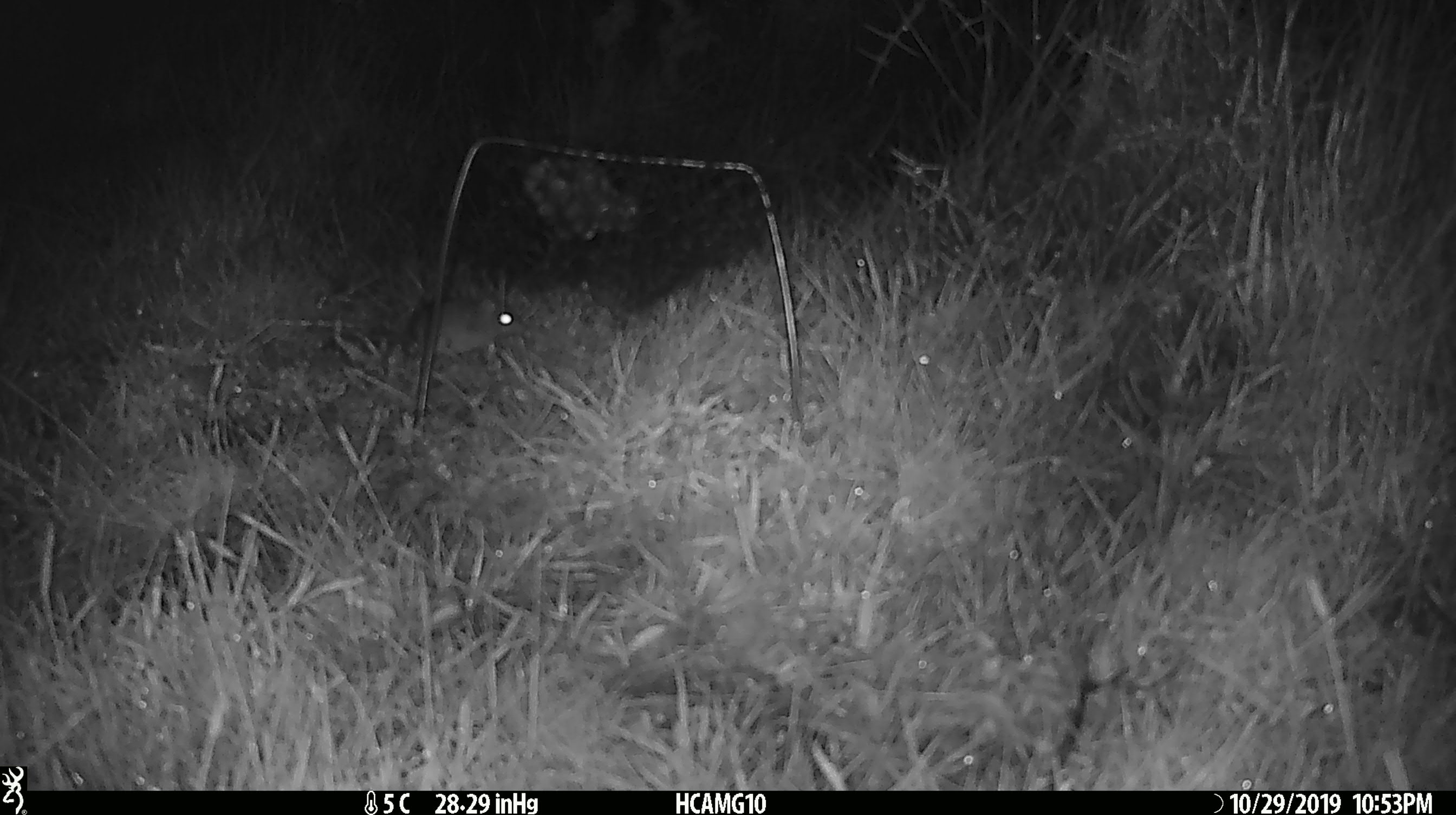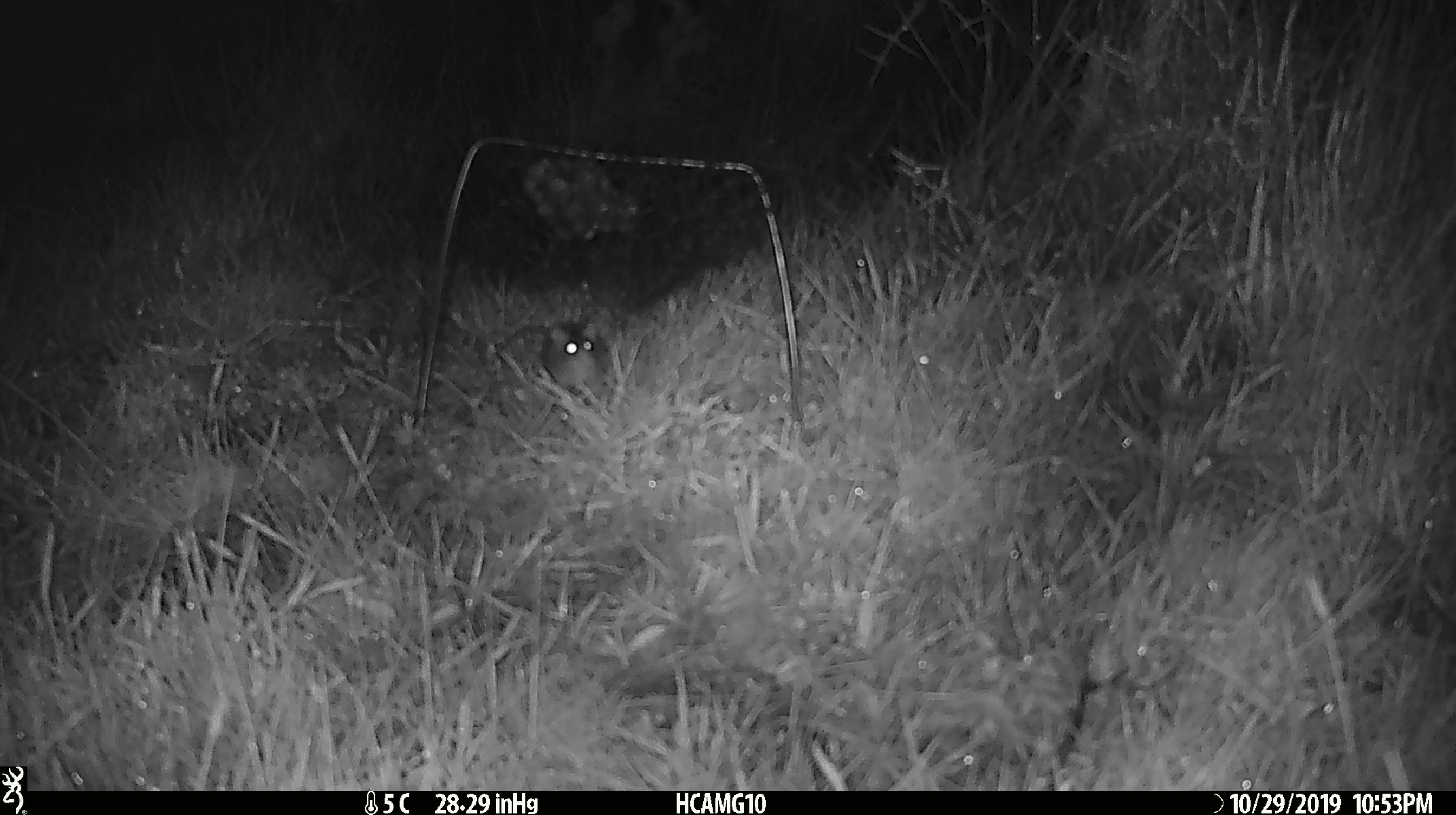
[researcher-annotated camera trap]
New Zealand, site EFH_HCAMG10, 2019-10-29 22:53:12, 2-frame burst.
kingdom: Animalia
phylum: Chordata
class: Mammalia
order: Rodentia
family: Muridae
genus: Mus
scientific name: Mus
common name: mouse